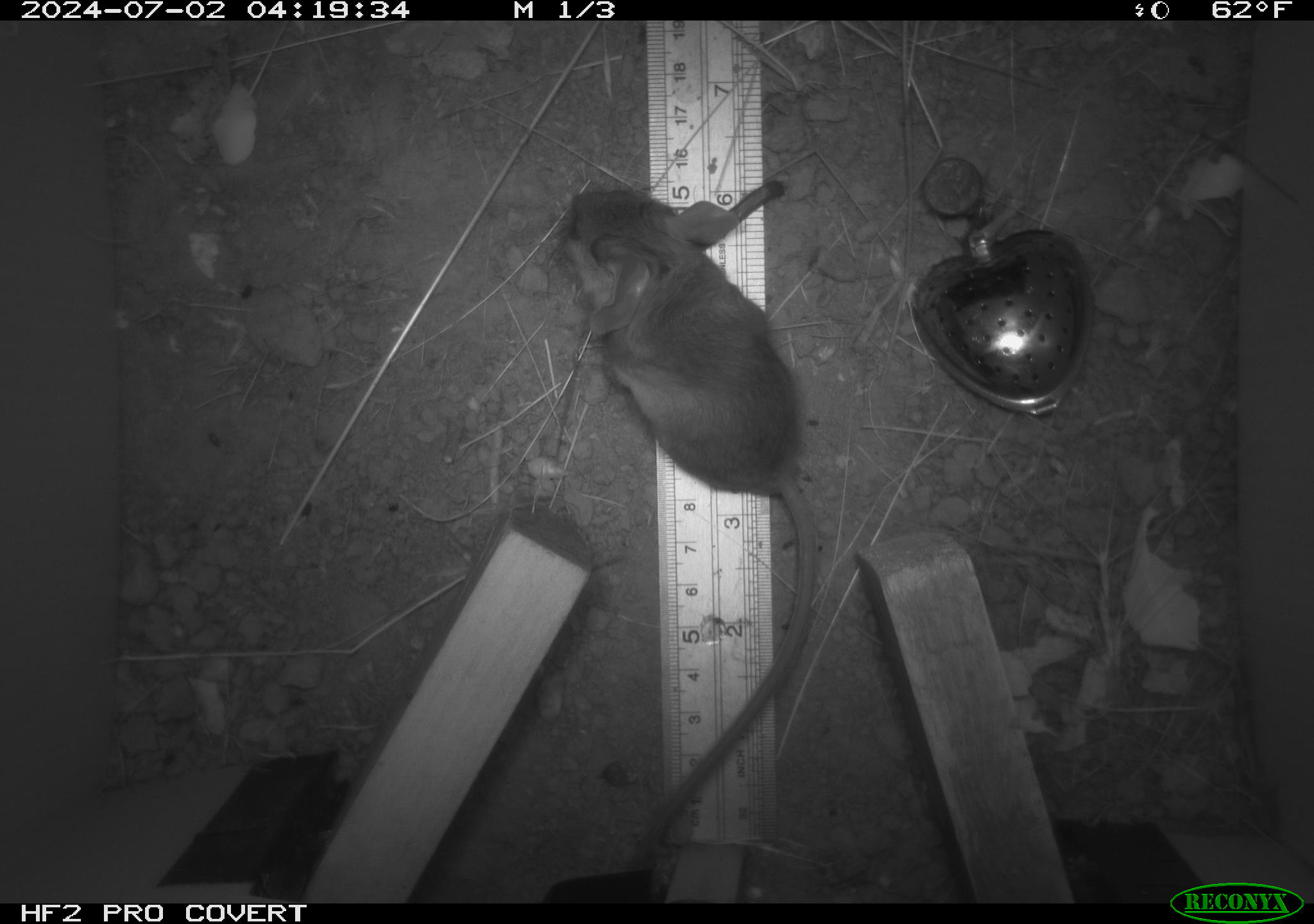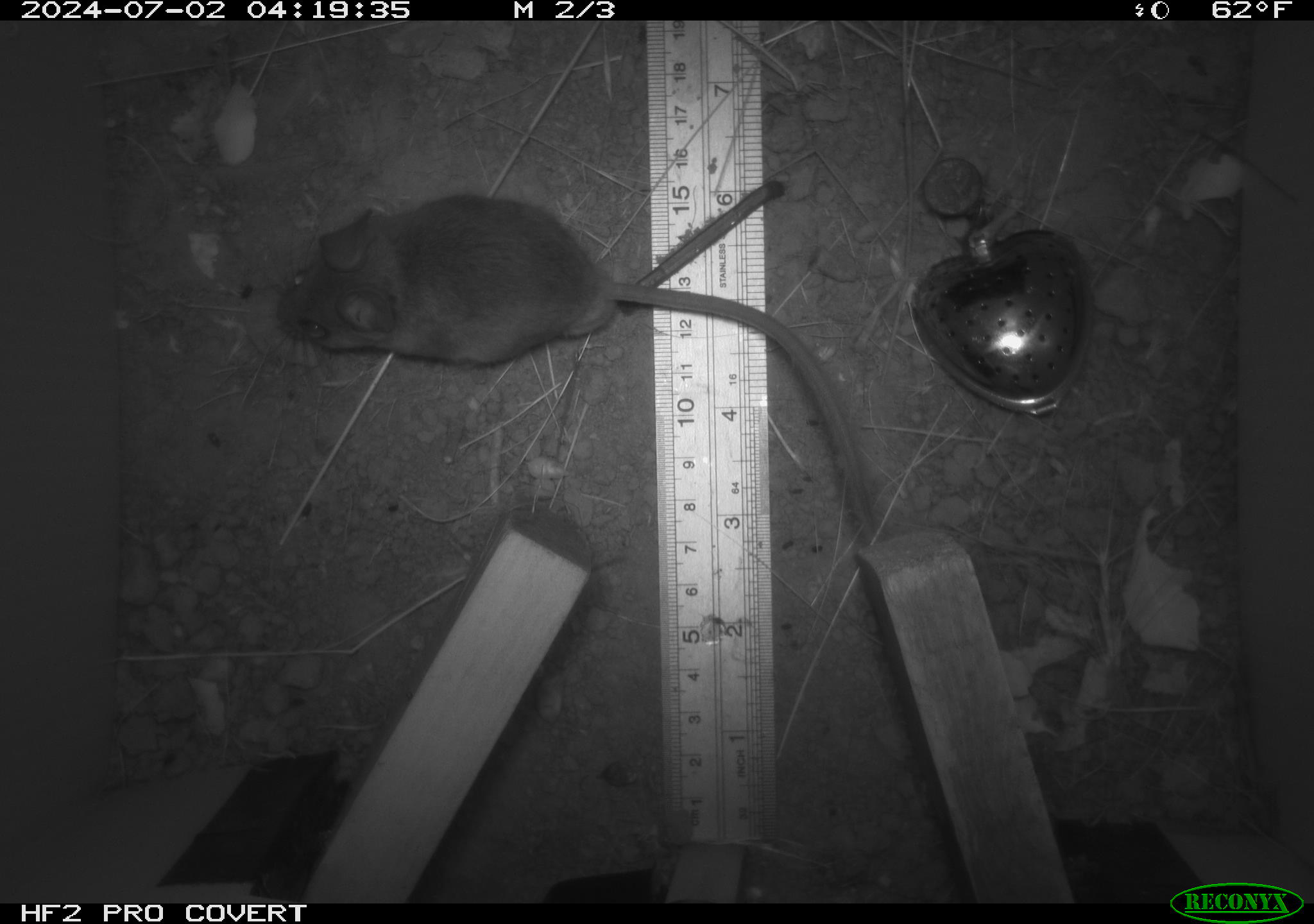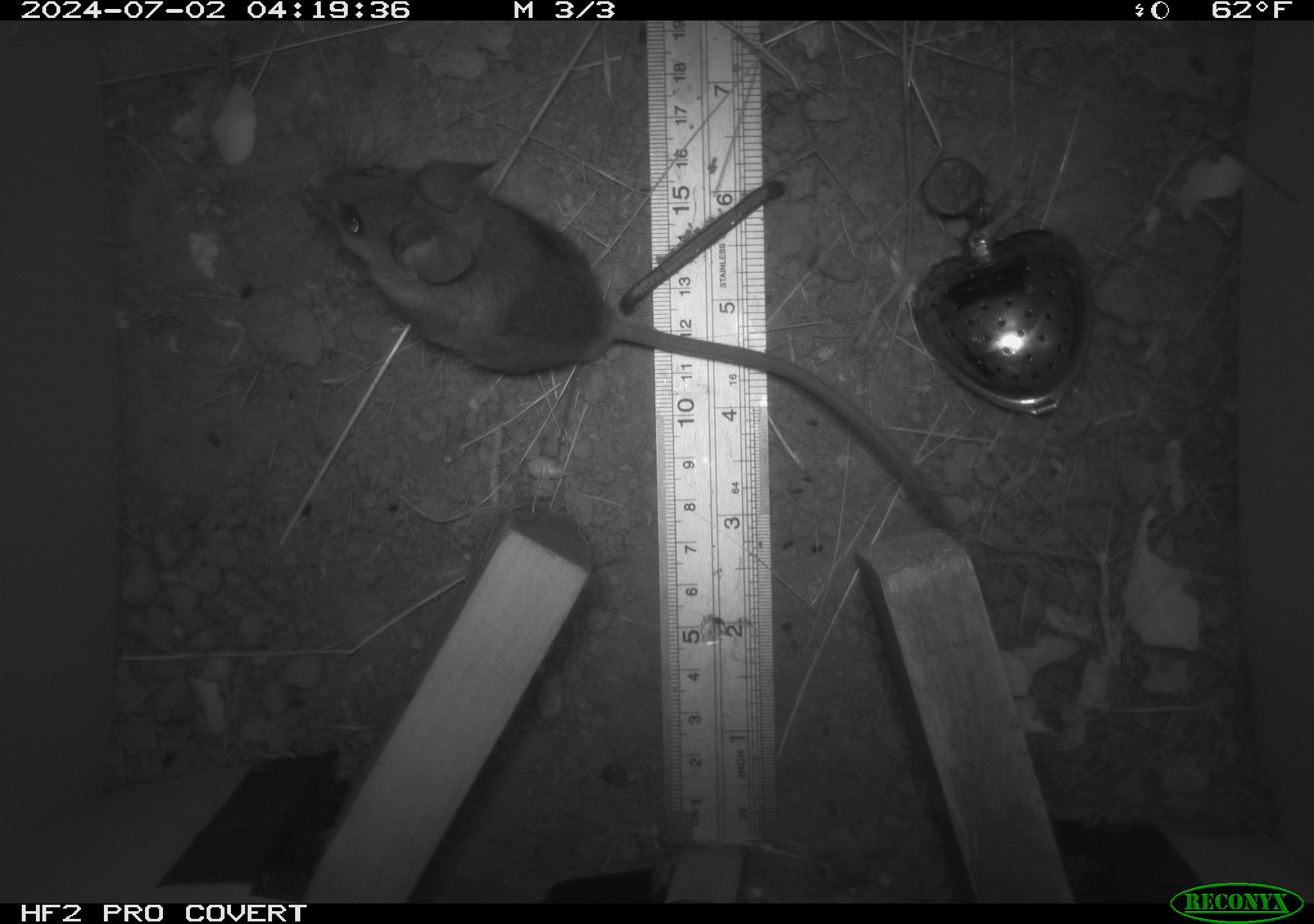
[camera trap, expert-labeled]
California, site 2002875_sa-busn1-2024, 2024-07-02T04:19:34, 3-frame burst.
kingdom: Animalia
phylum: Chordata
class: Mammalia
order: Rodentia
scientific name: Rodentia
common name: rodent